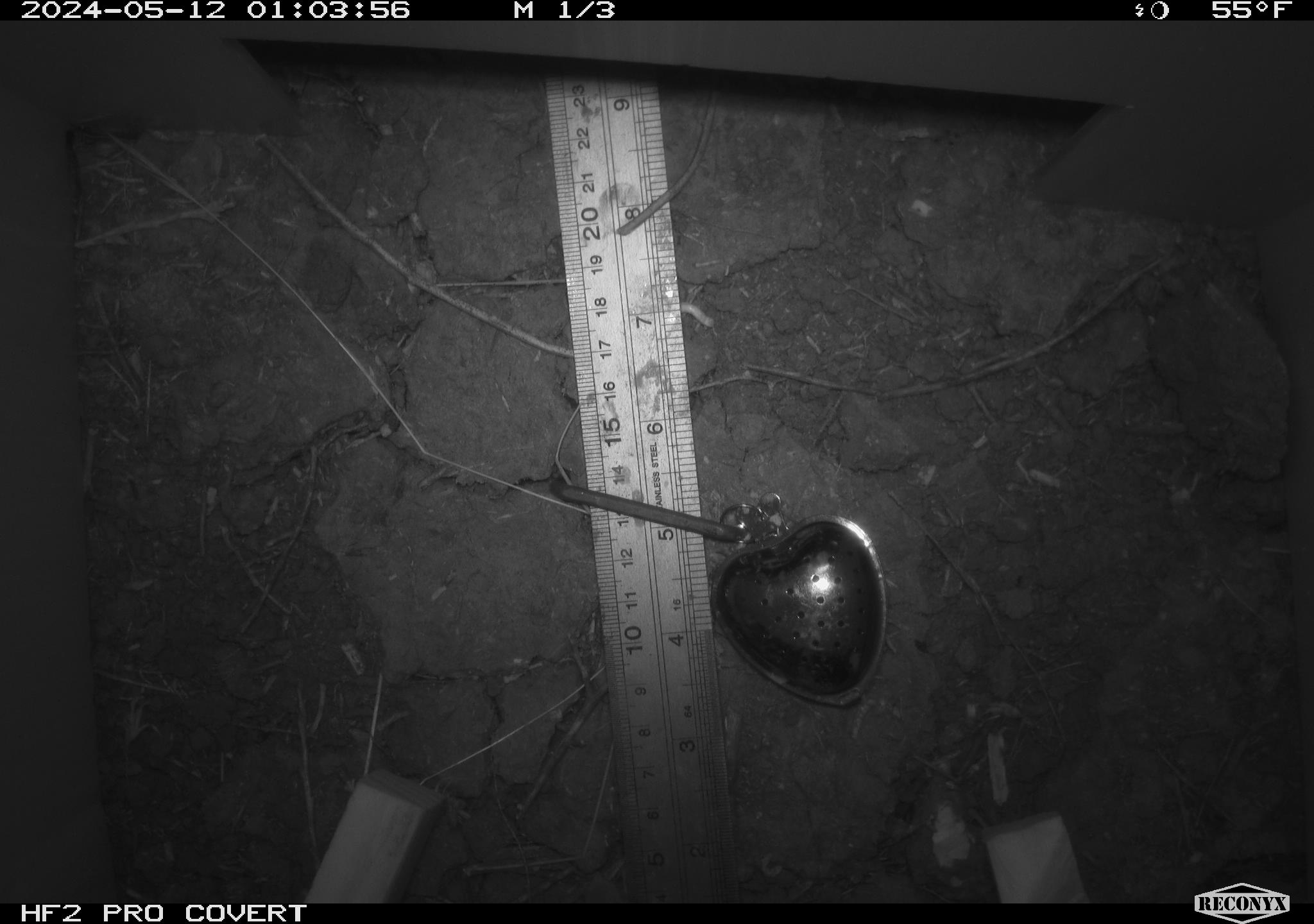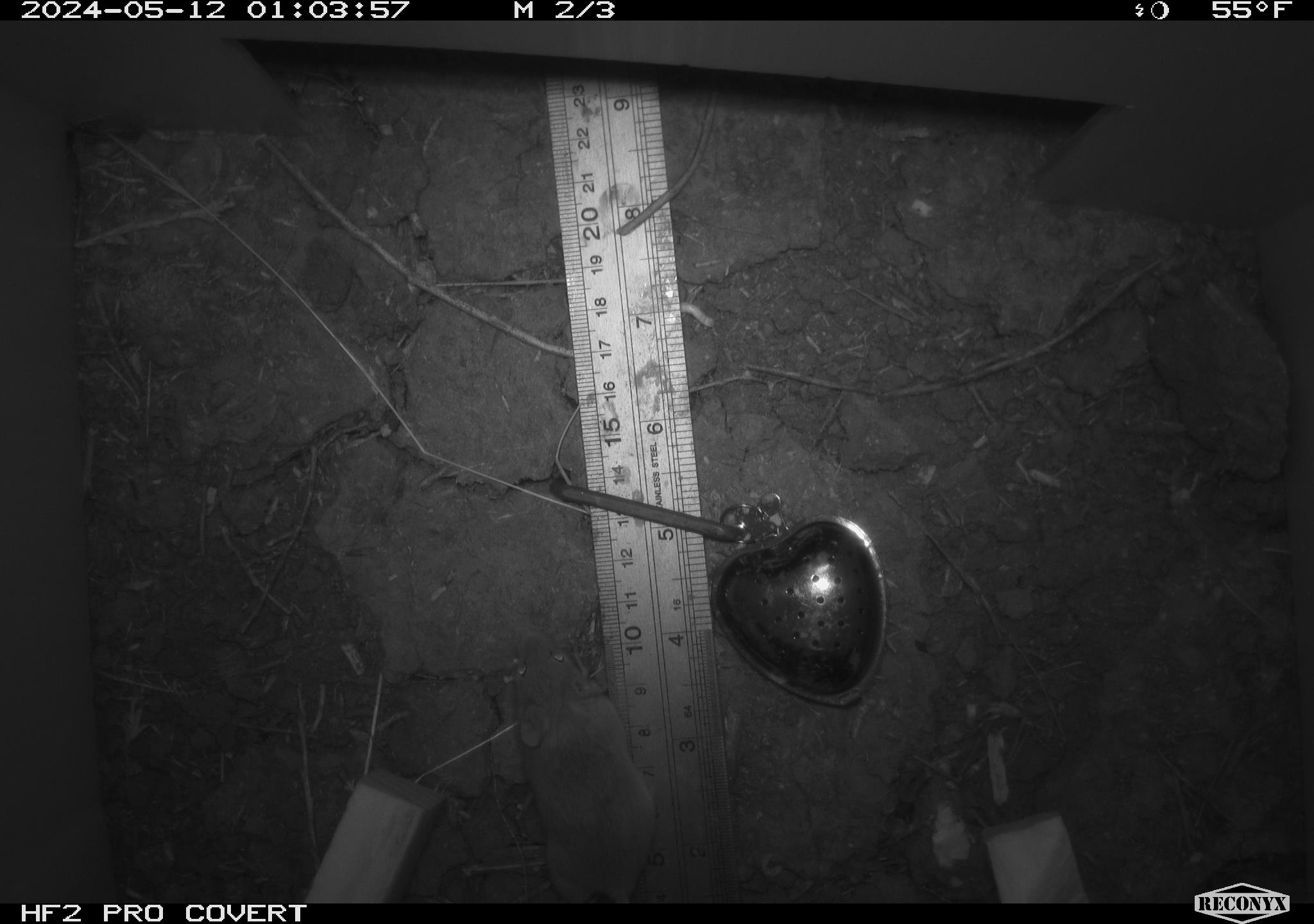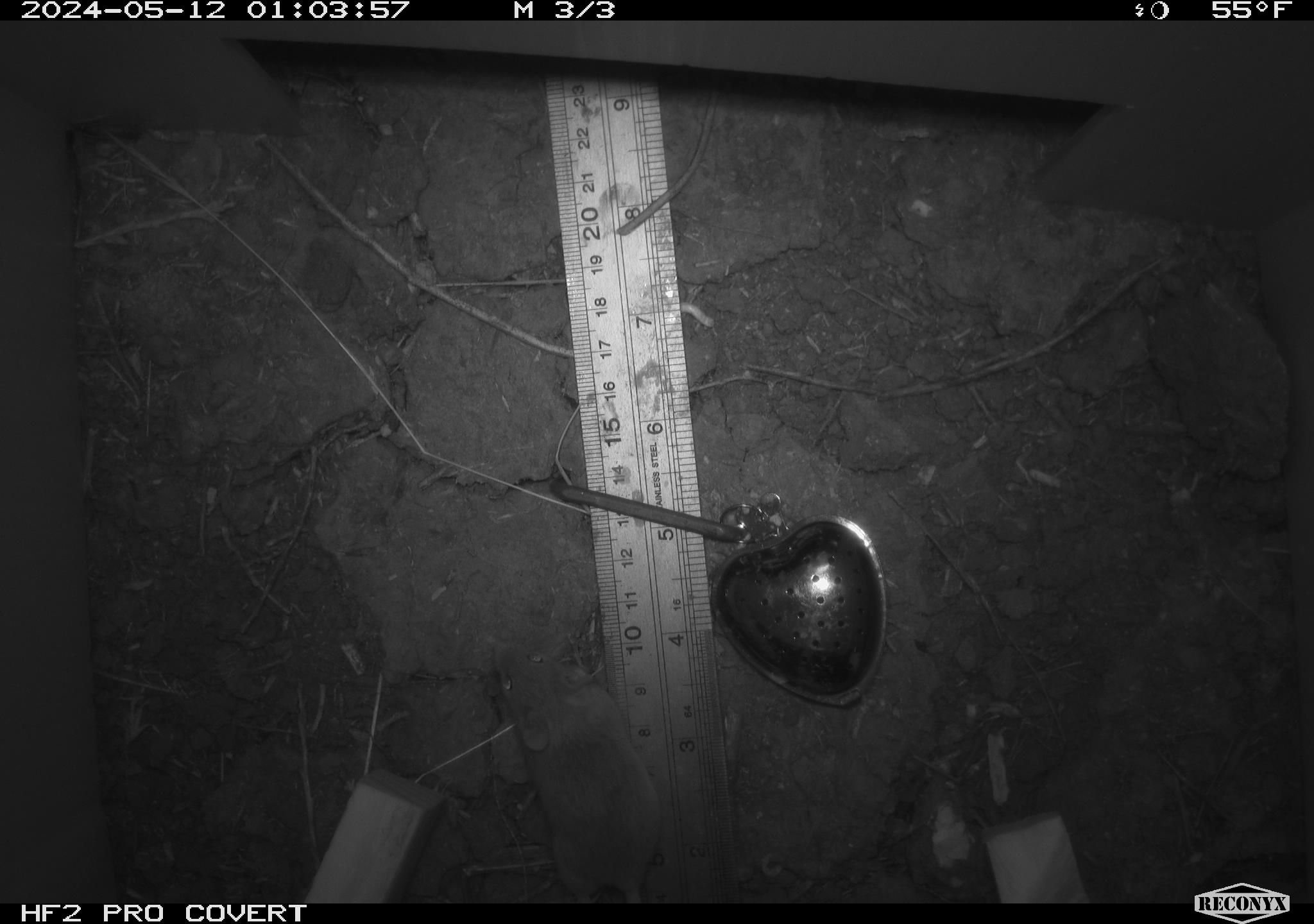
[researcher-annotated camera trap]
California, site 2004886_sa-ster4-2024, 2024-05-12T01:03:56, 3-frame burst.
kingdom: Animalia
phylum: Chordata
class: Mammalia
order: Rodentia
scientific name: Rodentia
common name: mouse species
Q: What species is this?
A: Mouse species (Rodentia).